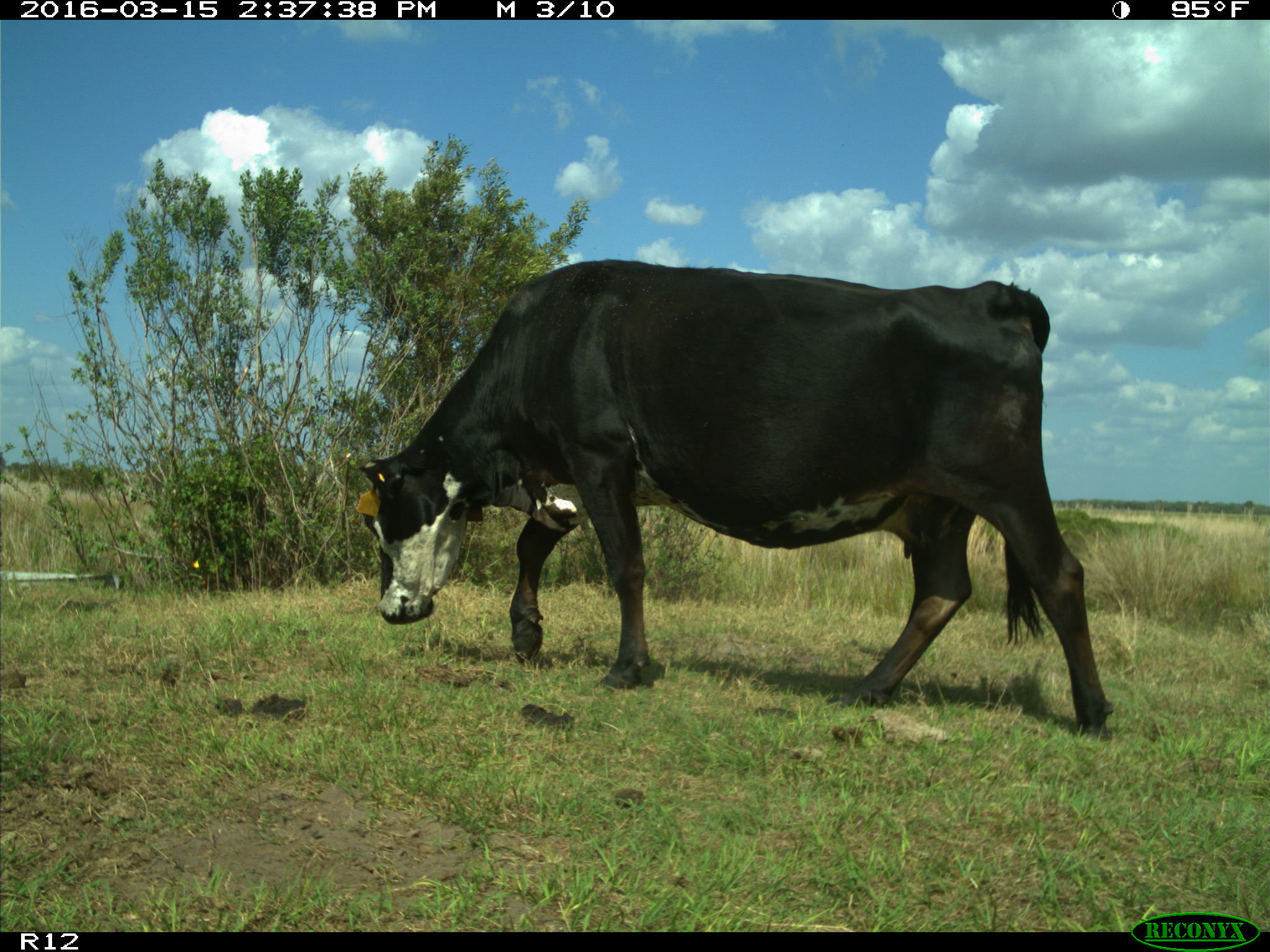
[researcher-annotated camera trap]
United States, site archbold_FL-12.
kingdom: Animalia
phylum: Chordata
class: Mammalia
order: Artiodactyla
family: Bovidae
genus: Bos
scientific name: Bos taurus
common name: domestic cow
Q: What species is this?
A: Bos taurus (domestic cow).